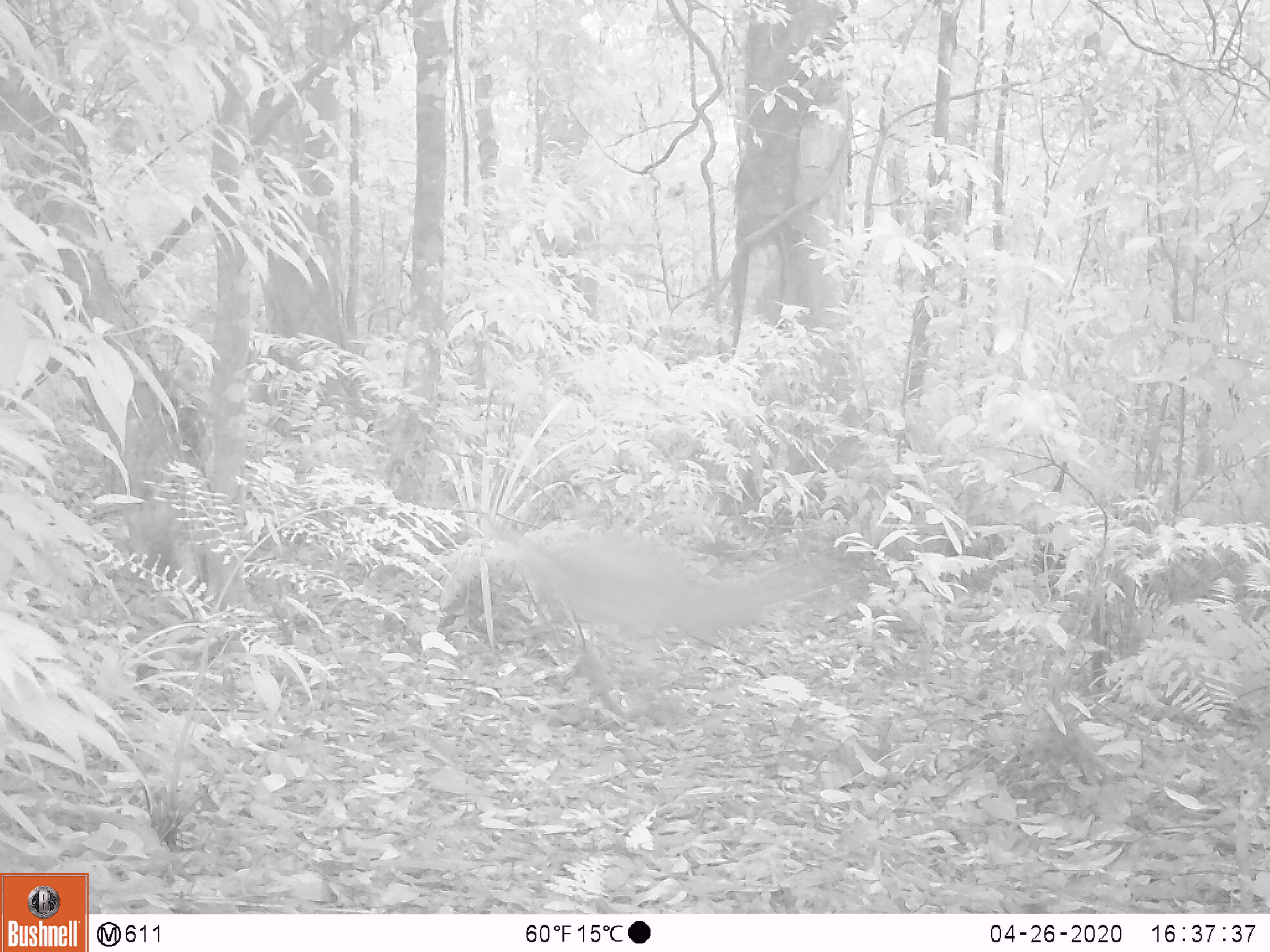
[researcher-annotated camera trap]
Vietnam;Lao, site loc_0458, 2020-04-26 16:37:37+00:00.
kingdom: Animalia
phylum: Chordata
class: Mammalia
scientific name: Laurasiatheria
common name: ungulate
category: unidentified ungulates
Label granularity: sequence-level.